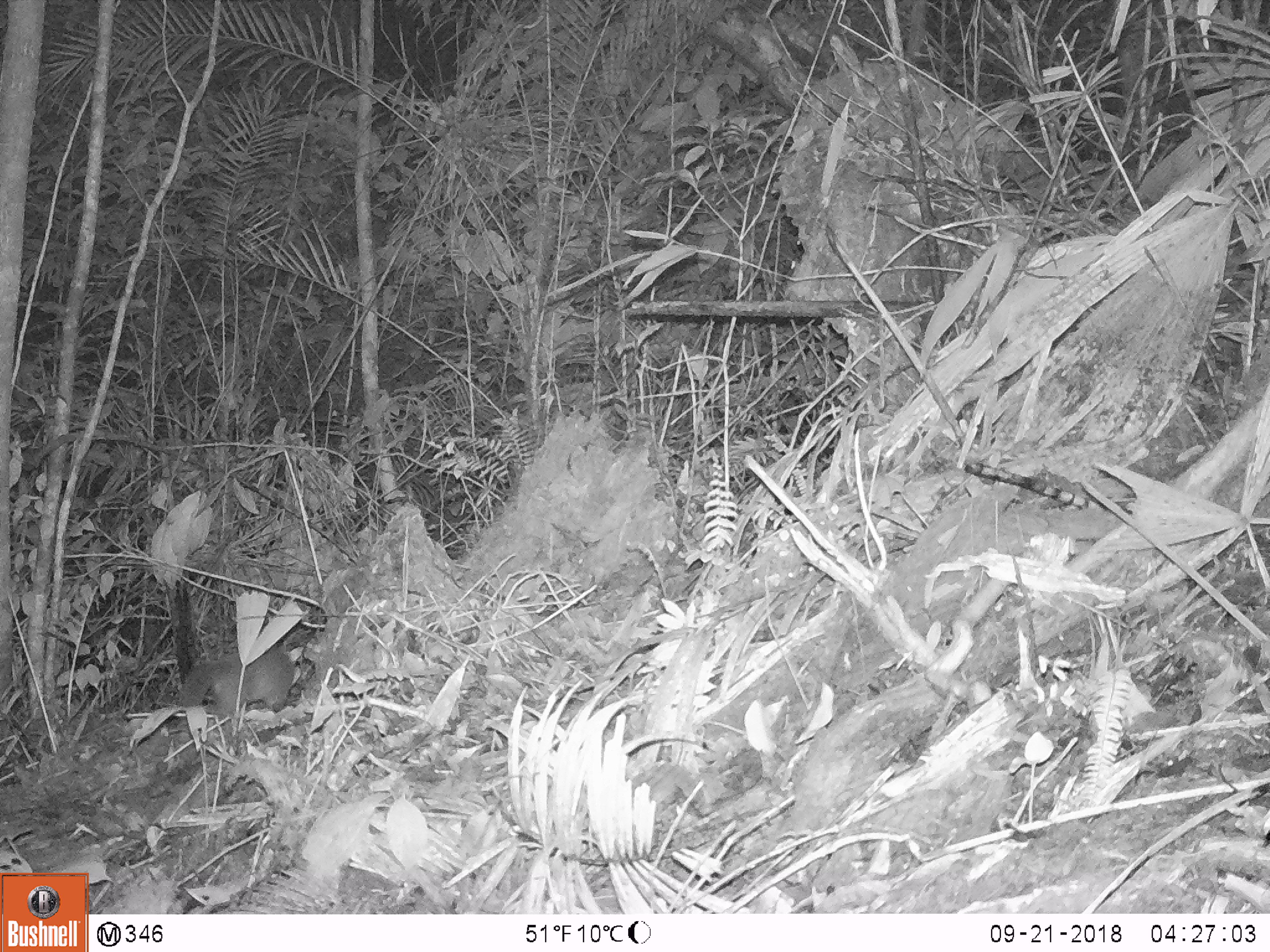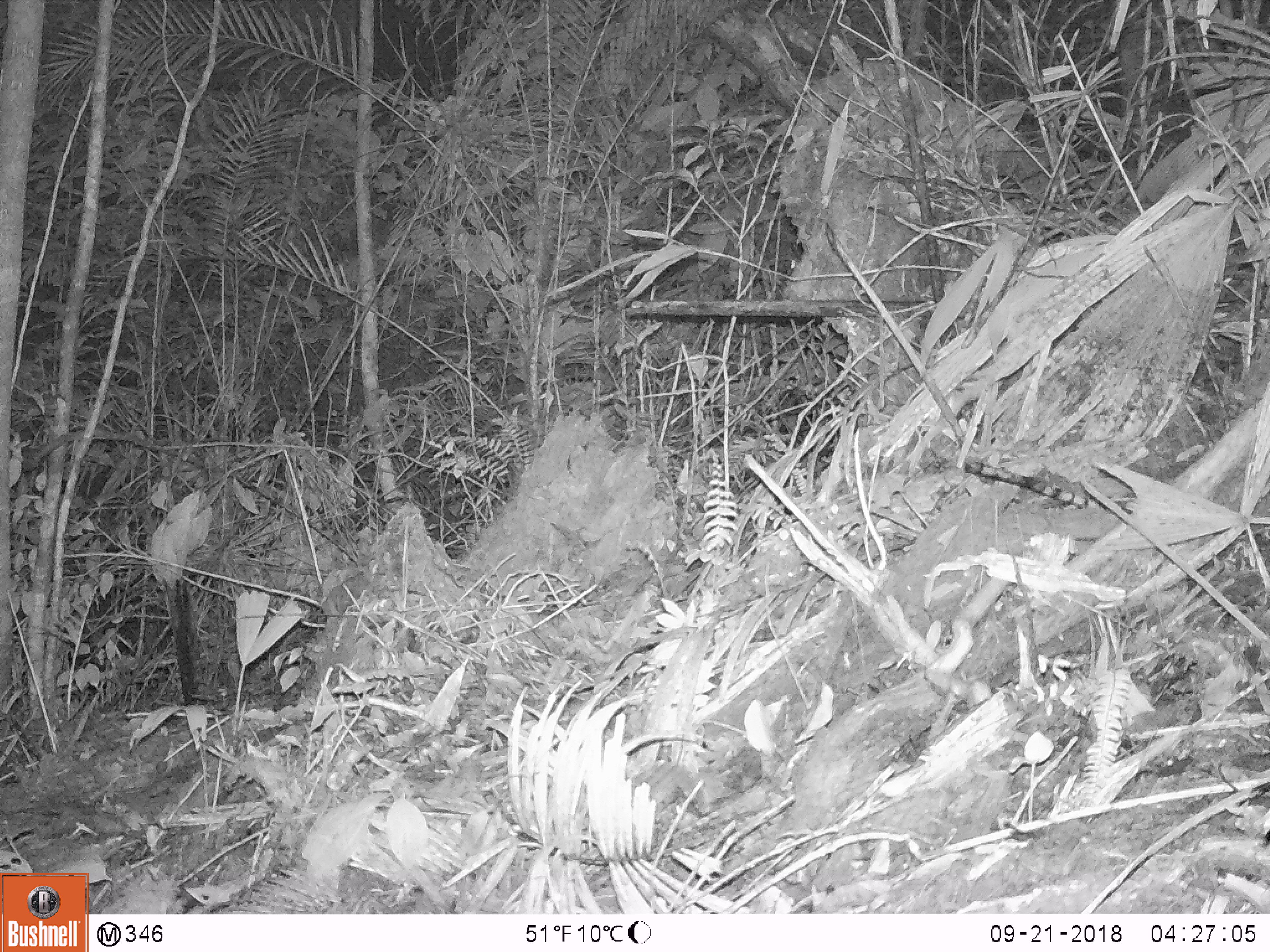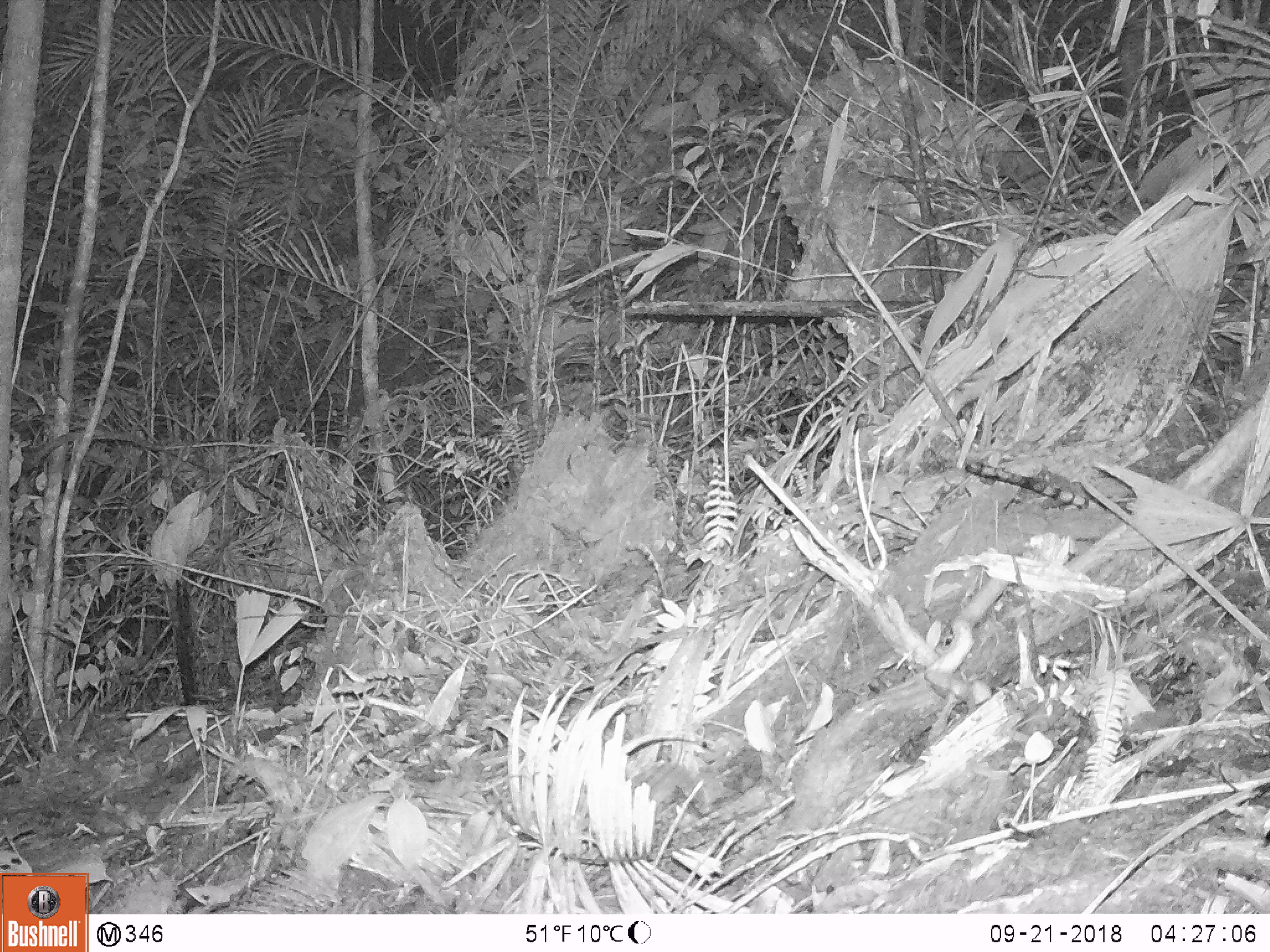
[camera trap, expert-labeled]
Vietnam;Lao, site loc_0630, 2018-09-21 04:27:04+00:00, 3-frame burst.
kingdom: Animalia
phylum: Chordata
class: Mammalia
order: Carnivora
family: Mustelidae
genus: Melogale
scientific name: Melogale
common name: ferret badger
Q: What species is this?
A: Ferret badger (Melogale).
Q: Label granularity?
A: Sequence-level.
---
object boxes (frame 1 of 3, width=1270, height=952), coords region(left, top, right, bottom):
ferret badger: region(177, 640, 299, 715)